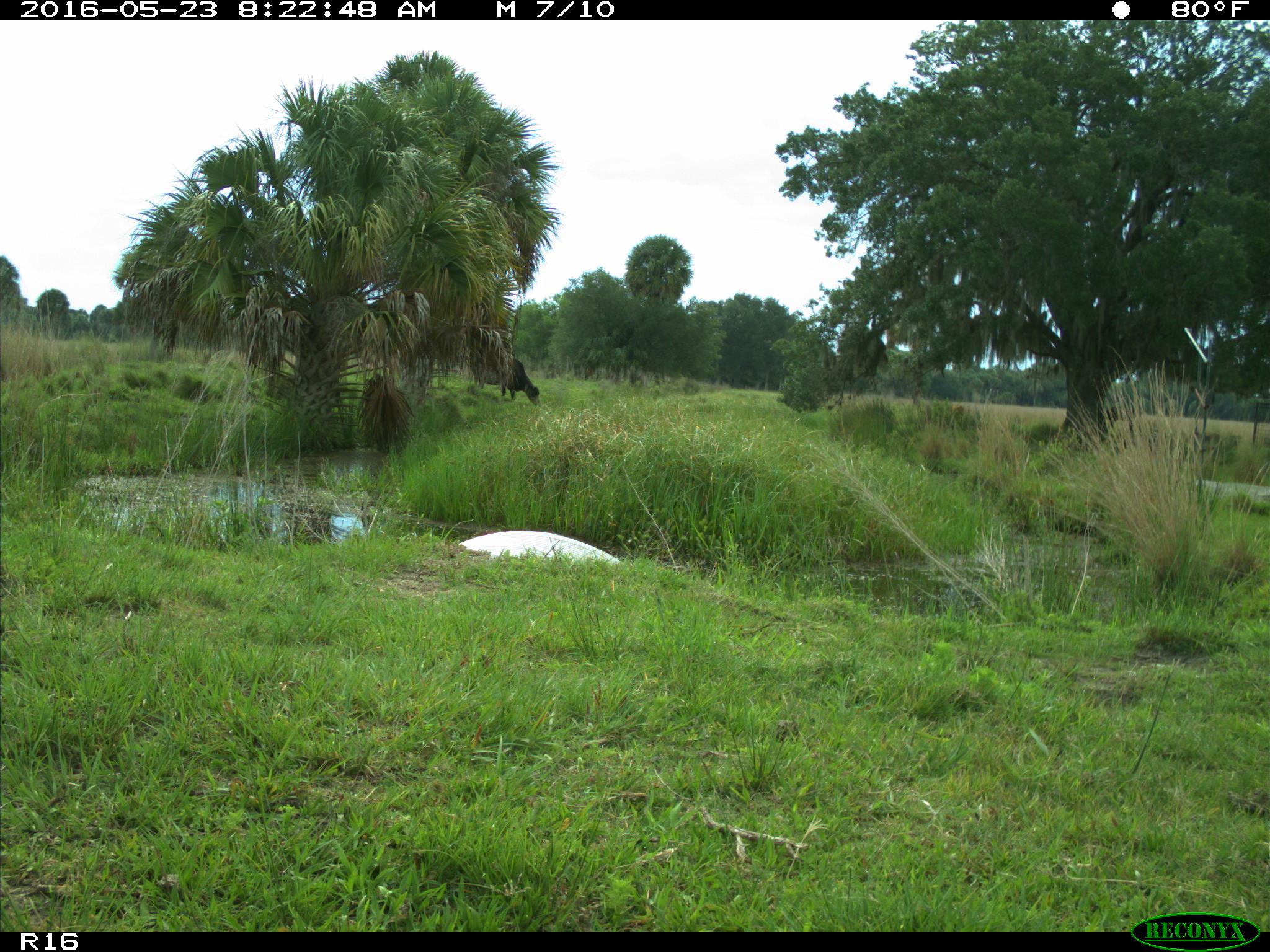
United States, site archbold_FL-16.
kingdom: Animalia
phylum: Chordata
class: Mammalia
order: Artiodactyla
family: Bovidae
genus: Bos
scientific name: Bos taurus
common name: domestic cow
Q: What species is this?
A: Bos taurus (domestic cow).